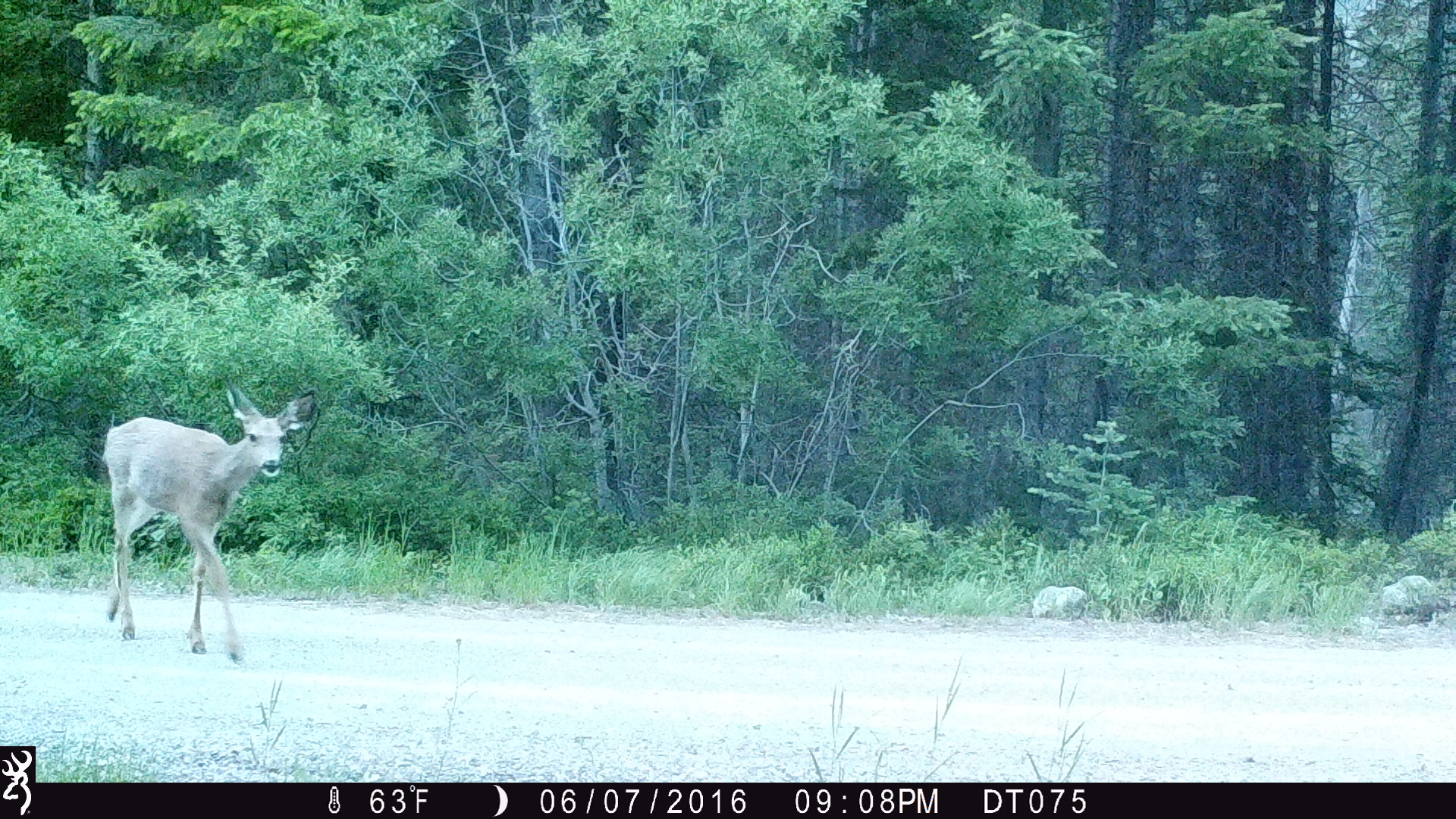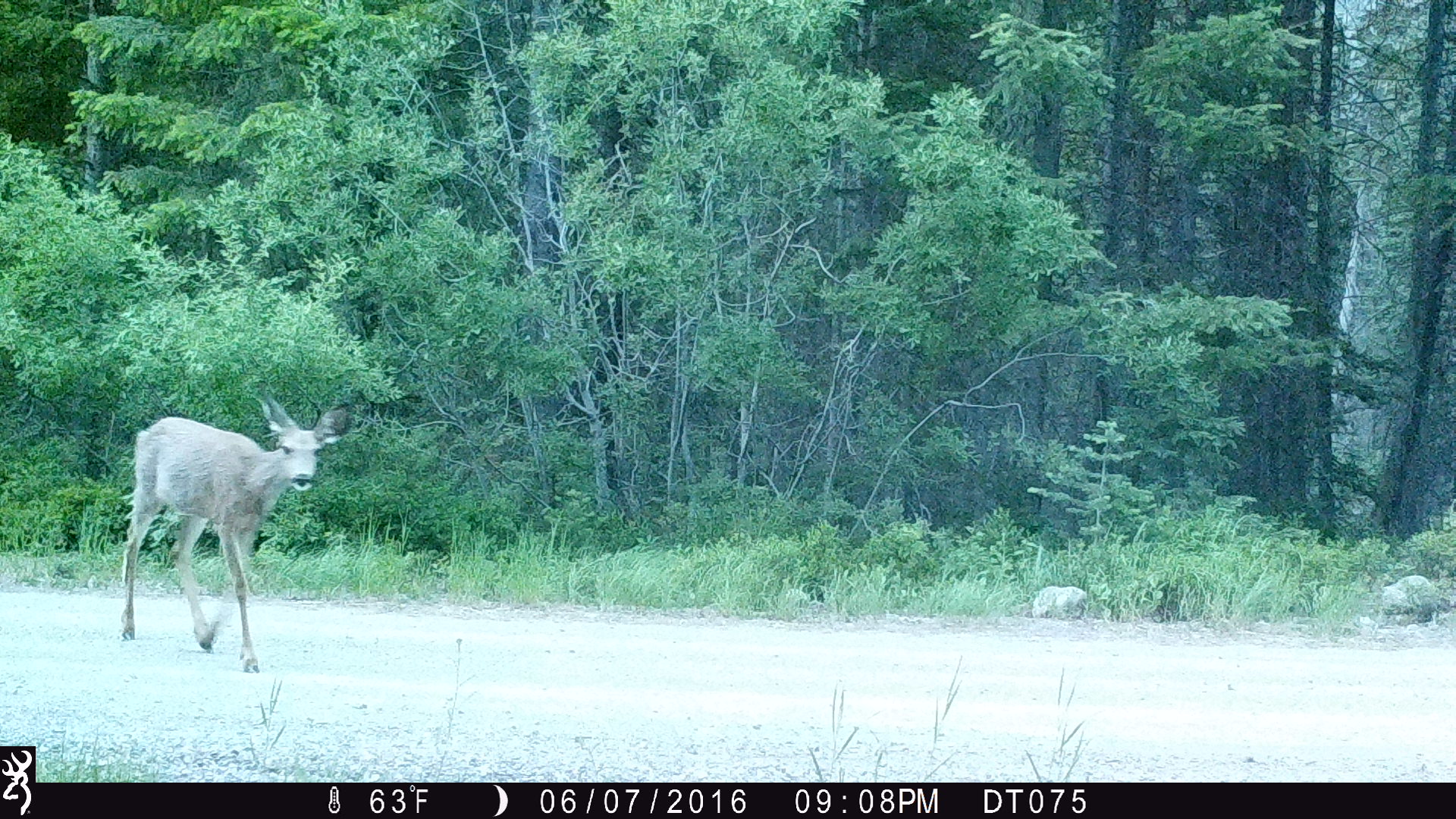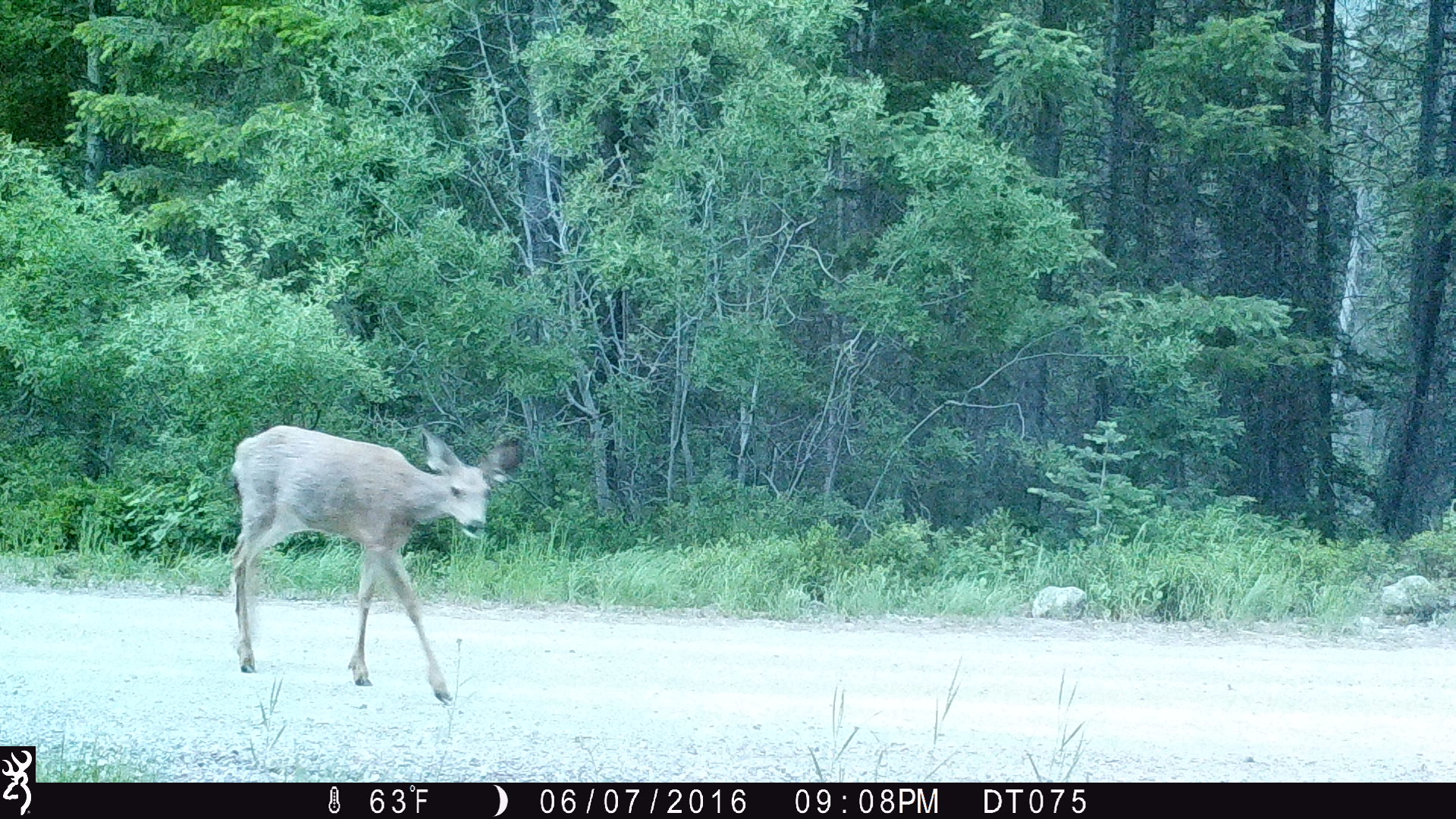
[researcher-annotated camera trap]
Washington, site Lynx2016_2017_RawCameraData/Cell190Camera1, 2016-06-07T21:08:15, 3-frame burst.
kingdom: Animalia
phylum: Chordata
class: Mammalia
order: Artiodactyla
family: Cervidae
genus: Odocoileus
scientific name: Odocoileus hemionus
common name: mule deer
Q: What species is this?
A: Odocoileus hemionus (mule deer).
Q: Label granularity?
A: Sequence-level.